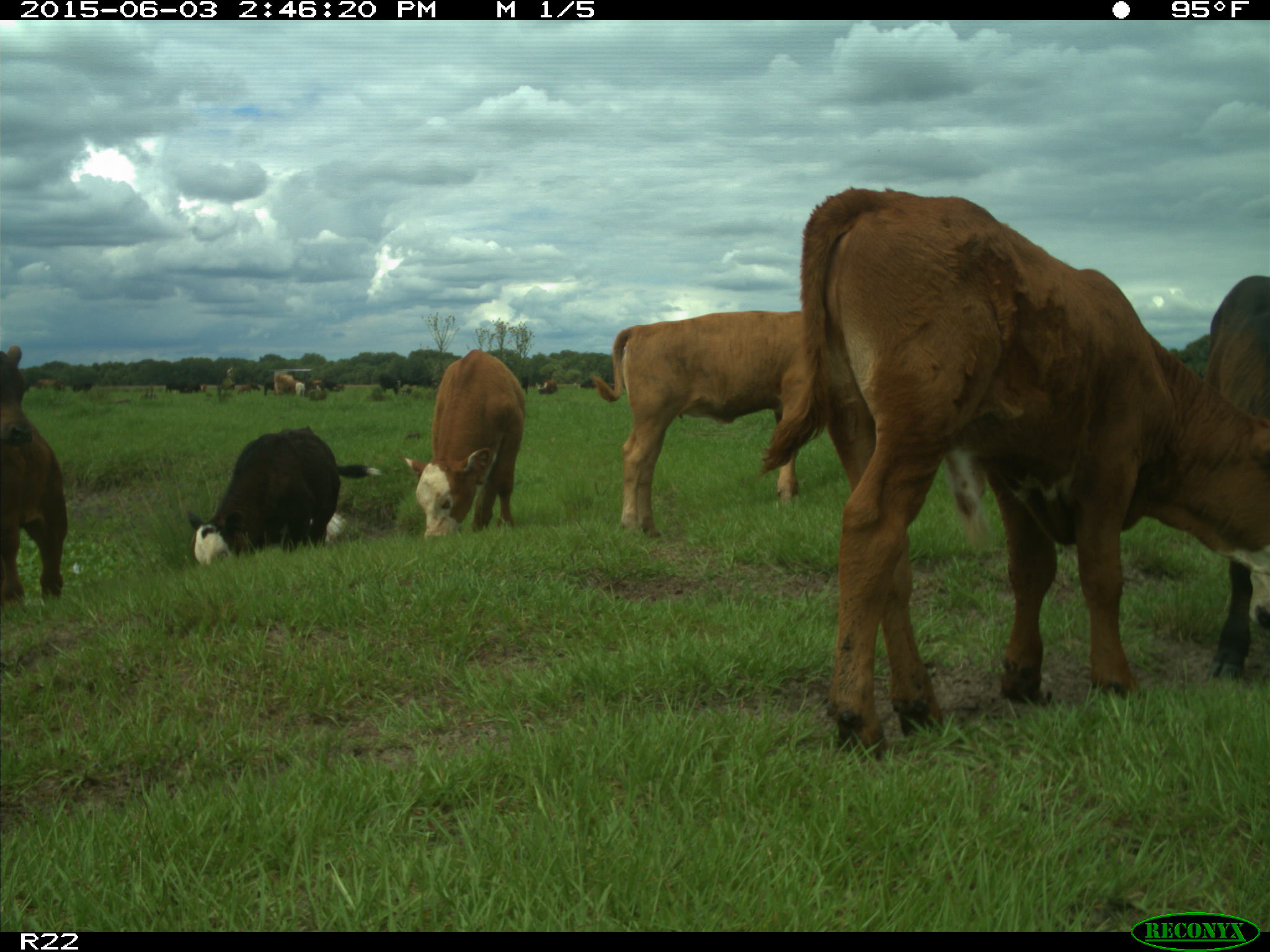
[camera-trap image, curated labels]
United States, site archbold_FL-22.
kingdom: Animalia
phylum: Chordata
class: Mammalia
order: Artiodactyla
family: Bovidae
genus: Bos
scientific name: Bos taurus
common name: domestic cow